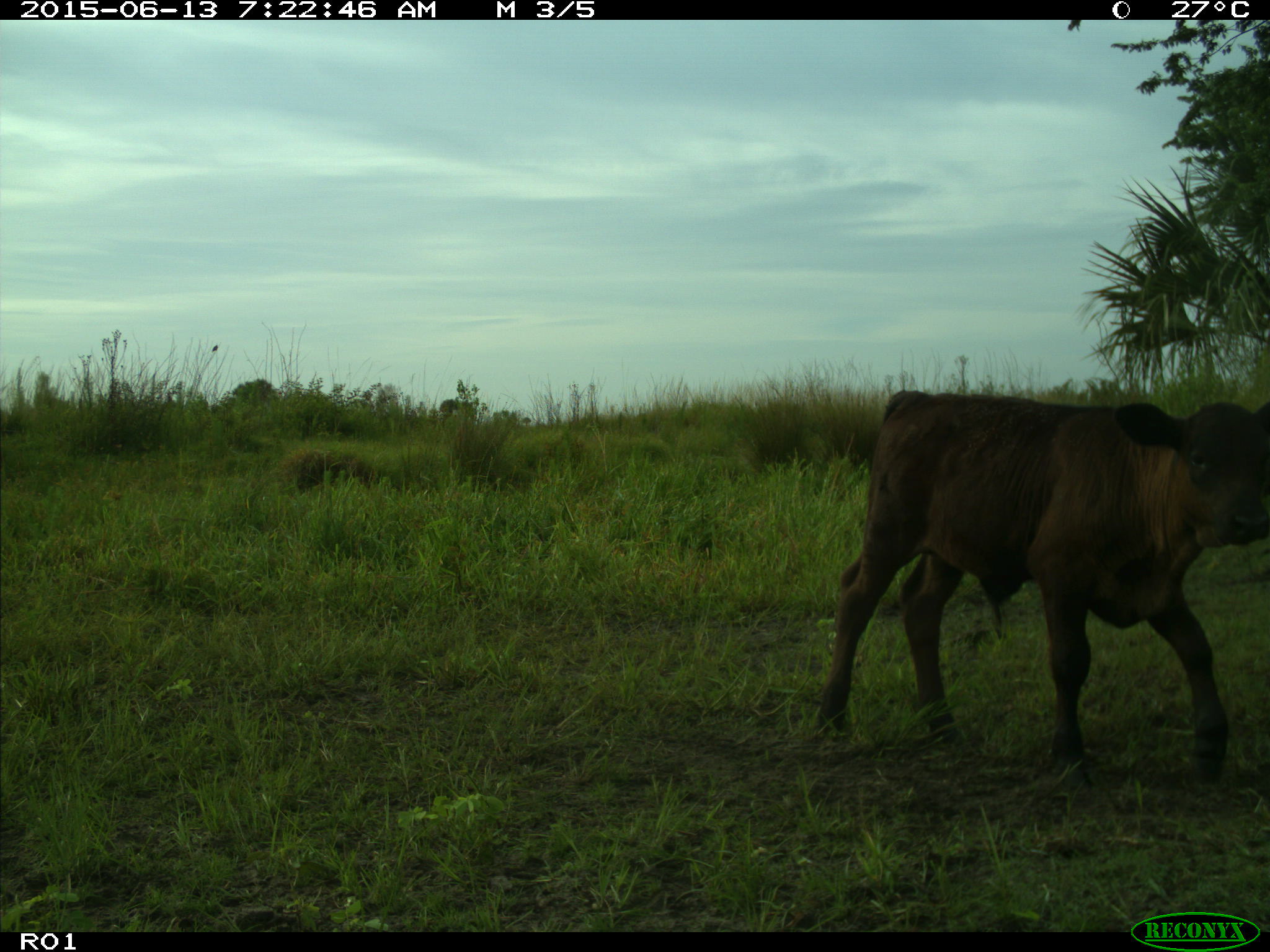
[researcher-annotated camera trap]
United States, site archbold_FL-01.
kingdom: Animalia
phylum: Chordata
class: Mammalia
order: Artiodactyla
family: Bovidae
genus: Bos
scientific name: Bos taurus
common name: domestic cow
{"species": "Bos taurus (domestic cow)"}